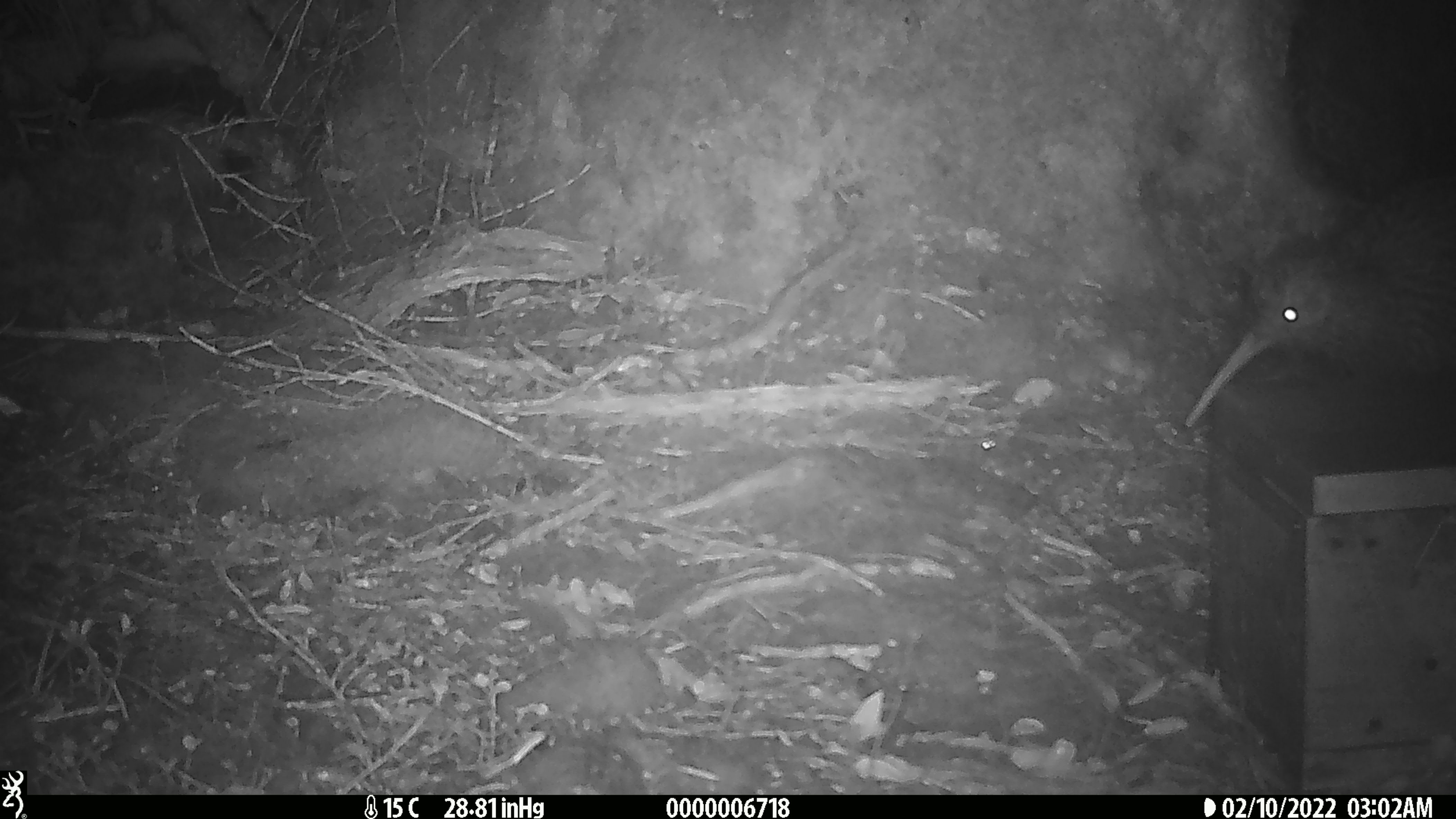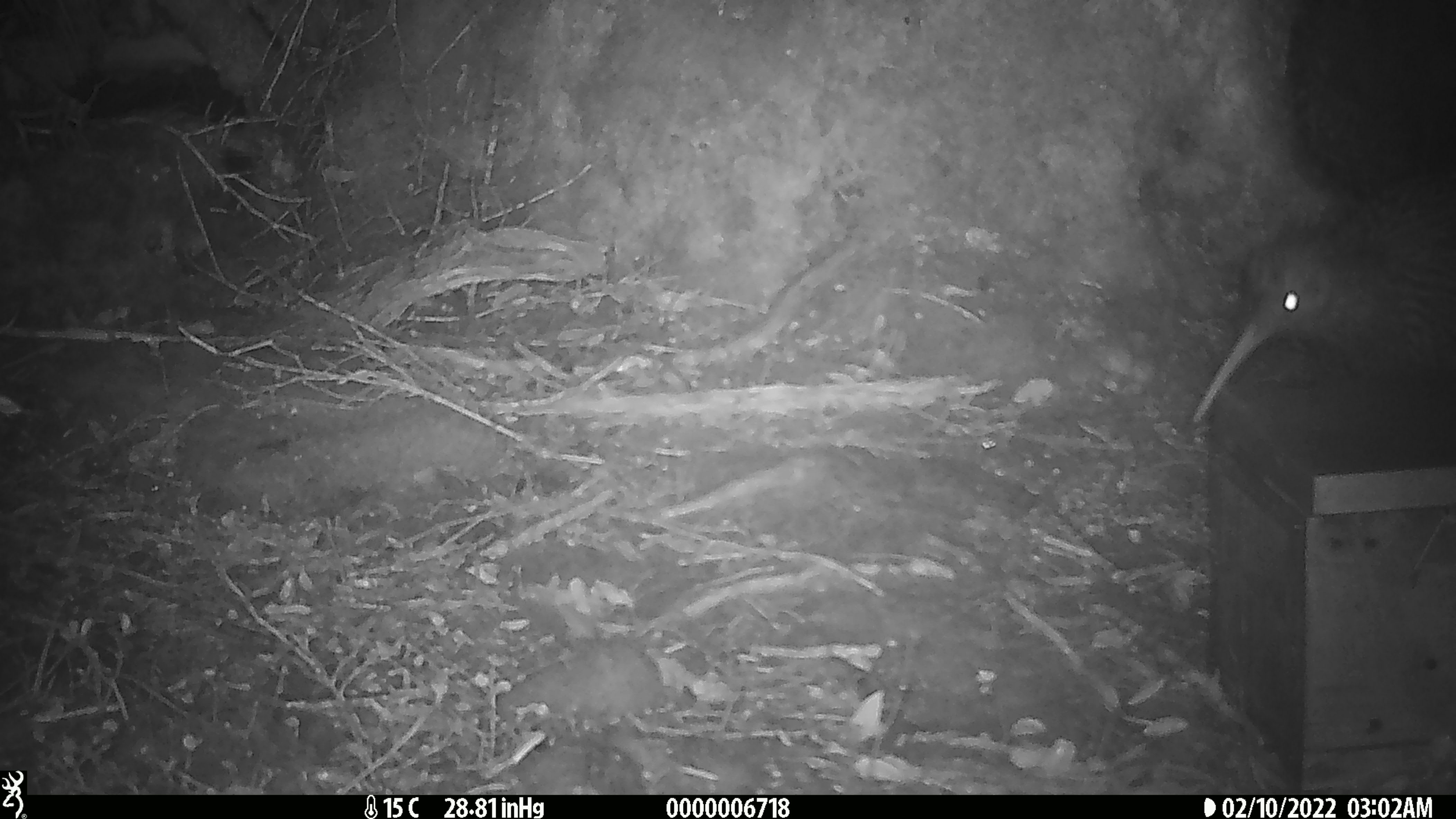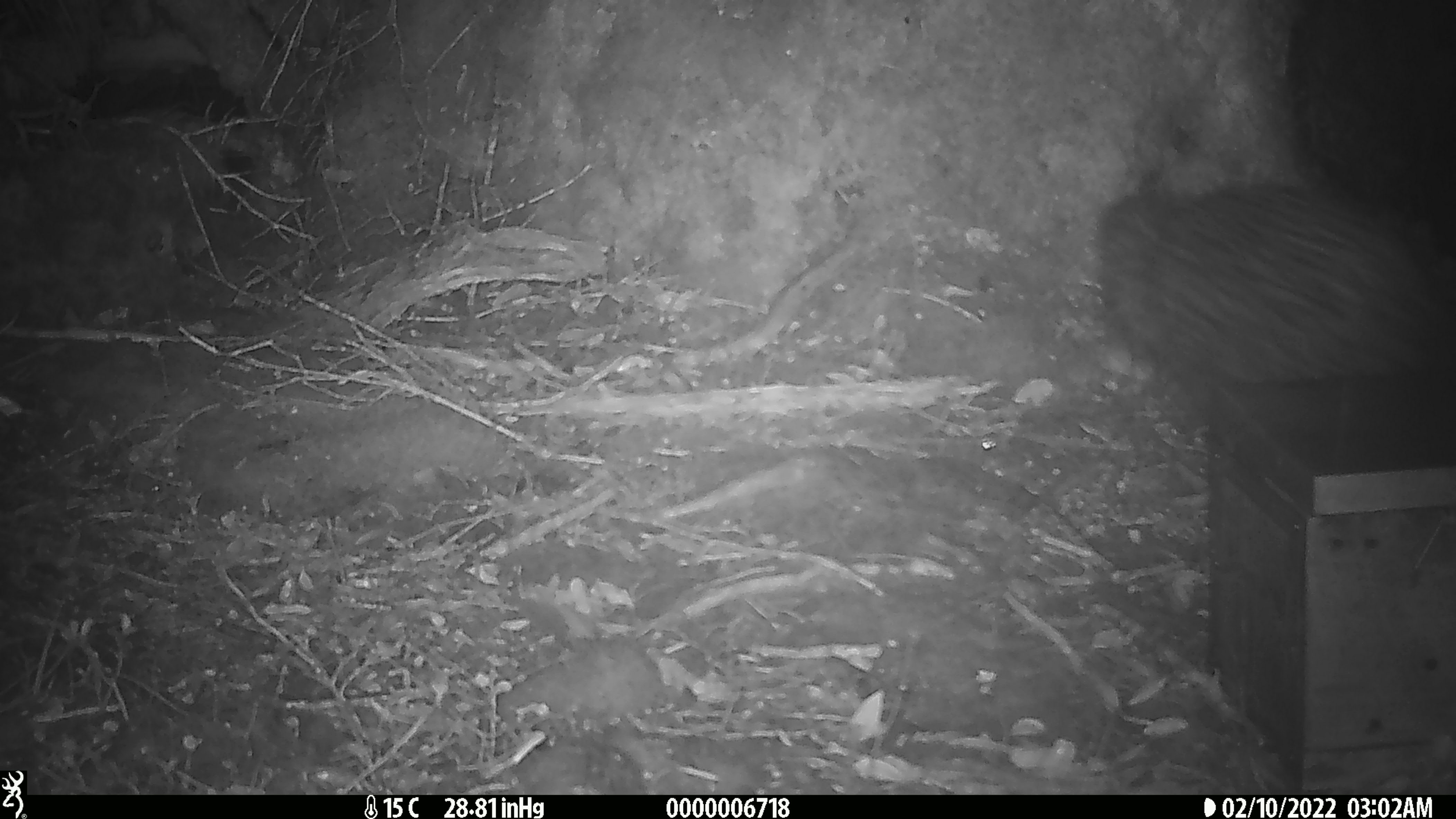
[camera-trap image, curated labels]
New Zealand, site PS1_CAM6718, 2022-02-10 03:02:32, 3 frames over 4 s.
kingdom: Animalia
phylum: Chordata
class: Aves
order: Apterygiformes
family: Apterygidae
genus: Apteryx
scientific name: Apteryx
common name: kiwi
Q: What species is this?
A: Kiwi (Apteryx).